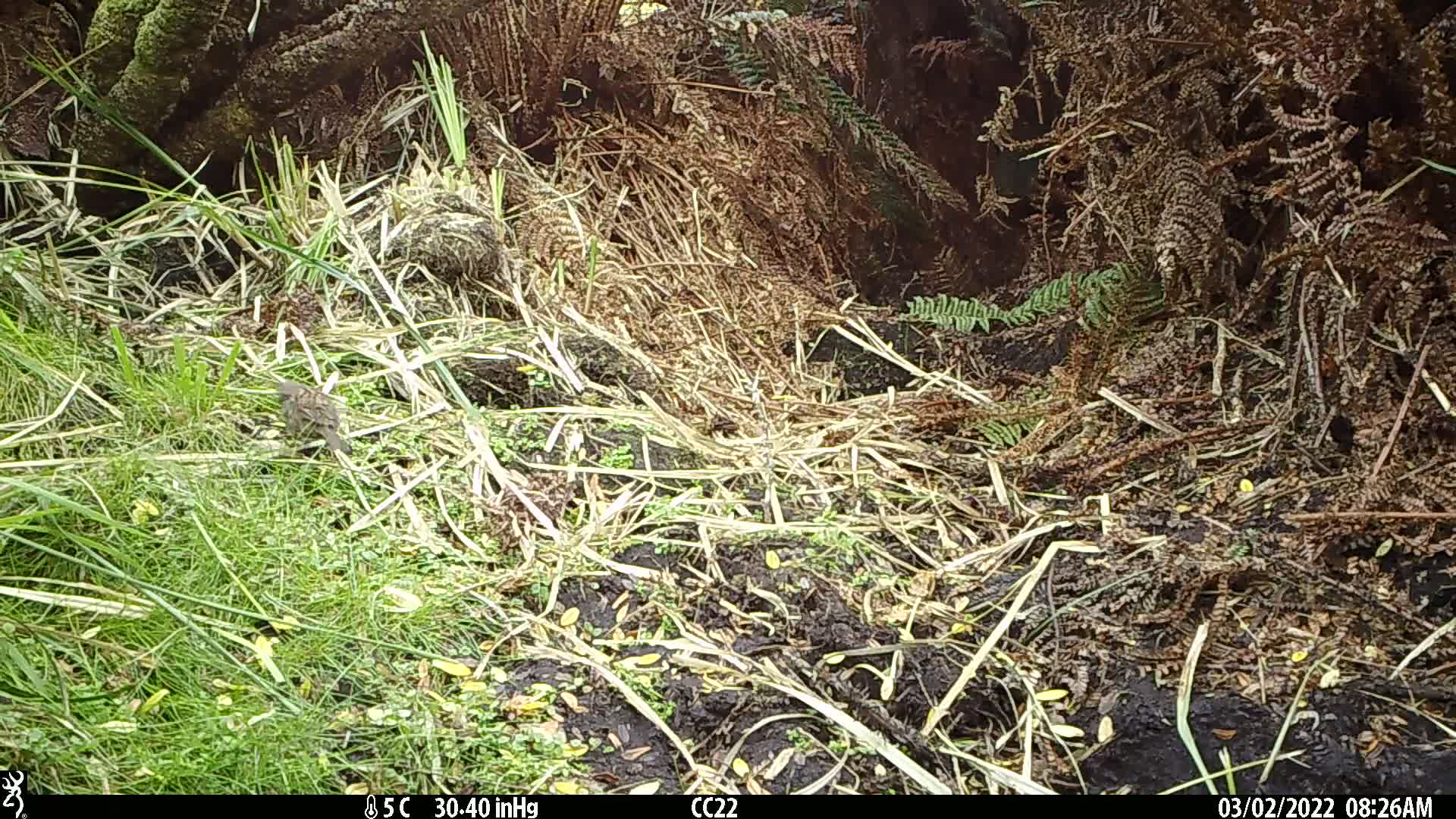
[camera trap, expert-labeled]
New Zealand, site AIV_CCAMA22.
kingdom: Animalia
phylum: Chordata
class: Aves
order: Passeriformes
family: Prunellidae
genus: Prunella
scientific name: Prunella modularis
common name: dunnock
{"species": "dunnock (Prunella modularis)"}